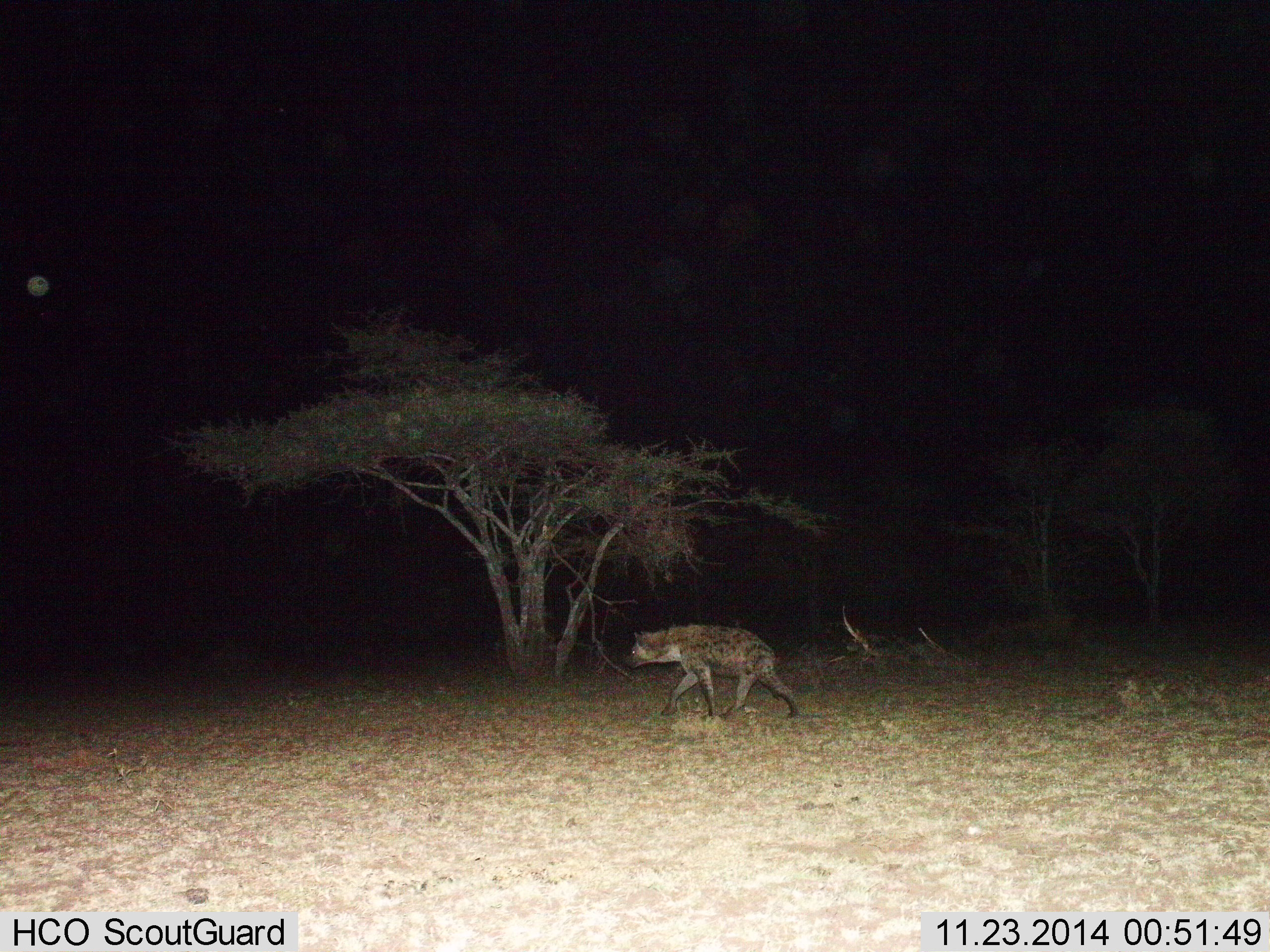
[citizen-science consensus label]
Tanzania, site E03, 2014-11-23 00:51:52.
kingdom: Animalia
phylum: Chordata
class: Mammalia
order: Carnivora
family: Hyaenidae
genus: Crocuta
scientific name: Crocuta crocuta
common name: spotted hyena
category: hyenaspotted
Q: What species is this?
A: Hyenaspotted (spotted hyena) (Crocuta crocuta).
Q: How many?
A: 1.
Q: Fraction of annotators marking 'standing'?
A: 10%.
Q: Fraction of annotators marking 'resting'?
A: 0%.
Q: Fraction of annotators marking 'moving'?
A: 90%.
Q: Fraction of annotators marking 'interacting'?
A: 0%.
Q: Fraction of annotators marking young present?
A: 0%.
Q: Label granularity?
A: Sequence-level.